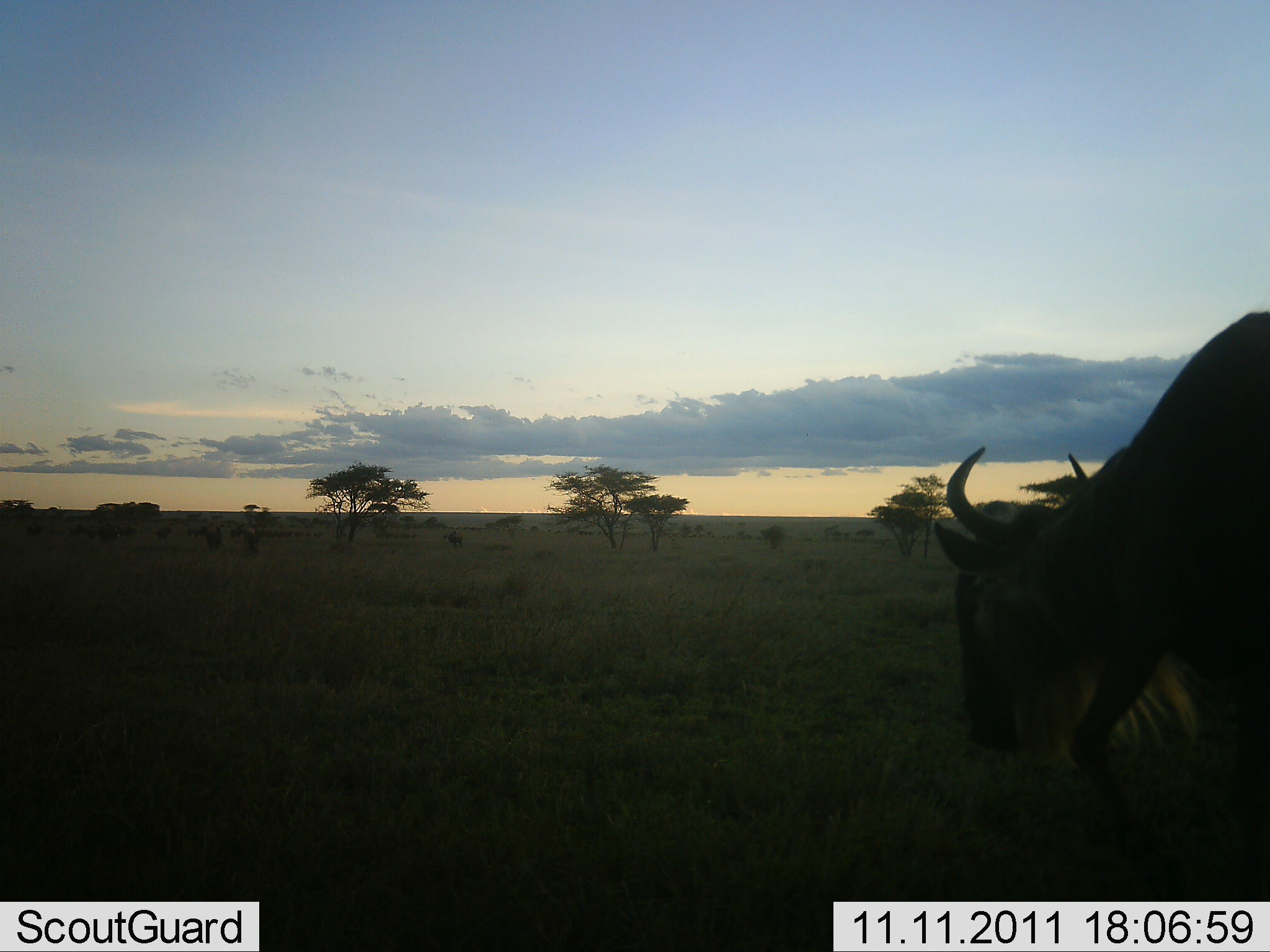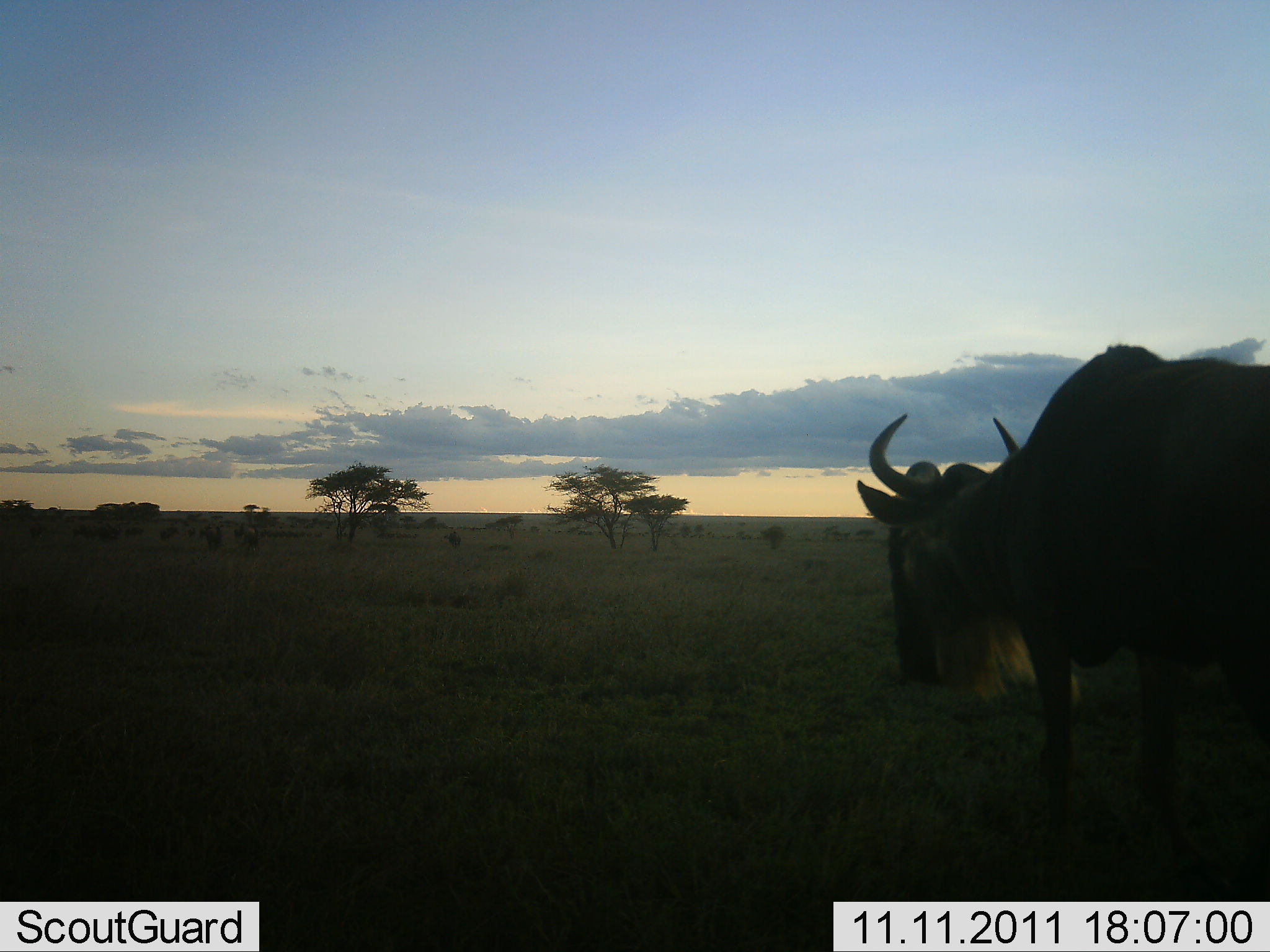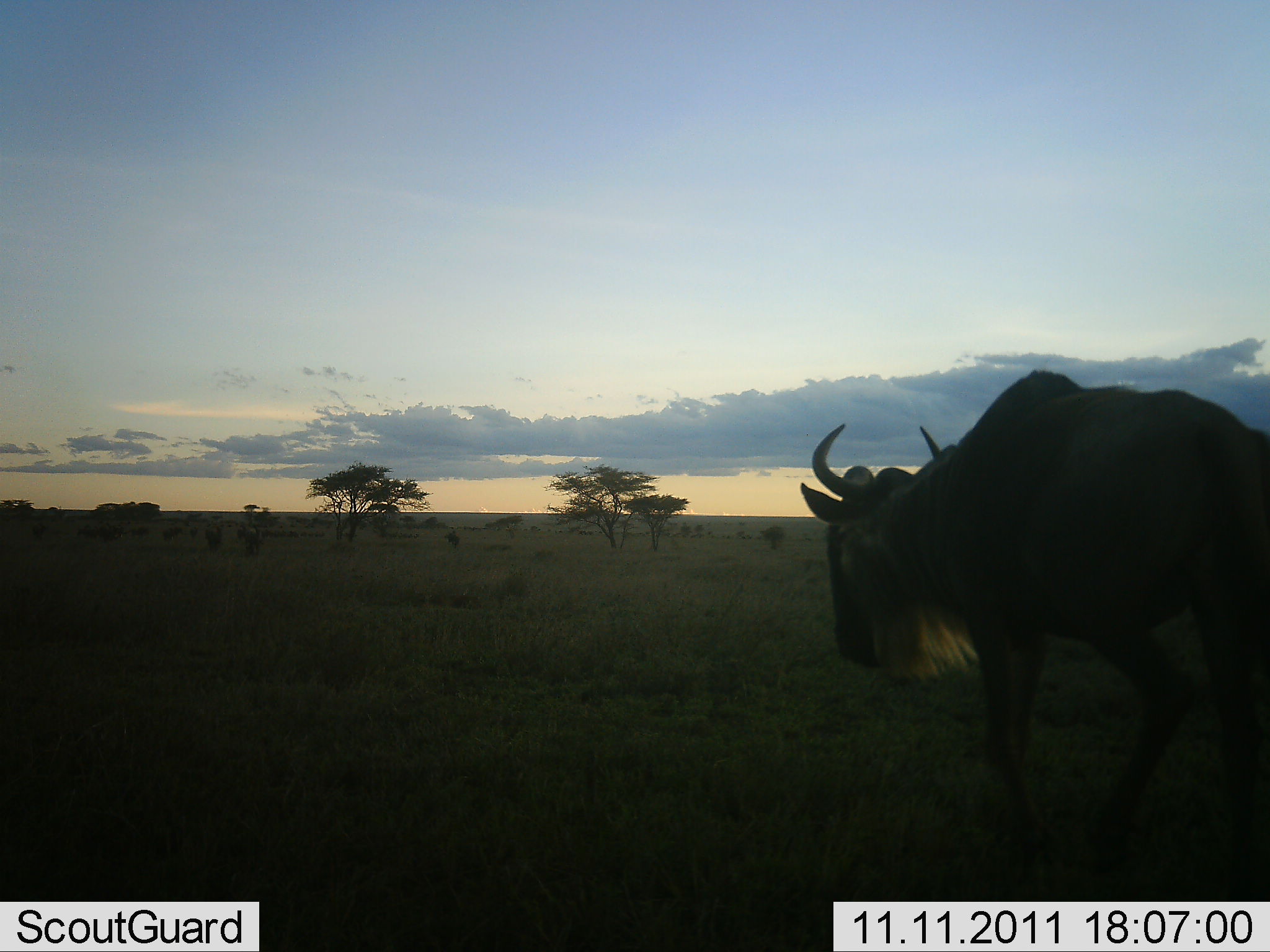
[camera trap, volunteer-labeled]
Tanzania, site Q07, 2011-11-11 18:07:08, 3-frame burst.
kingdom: Animalia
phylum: Chordata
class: Mammalia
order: Artiodactyla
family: Bovidae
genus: Connochaetes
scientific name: Connochaetes taurinus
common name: blue wildebeest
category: wildebeest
Wildebeest (blue wildebeest) (Connochaetes taurinus), count 1. Behavior (volunteer vote fractions): standing 0%, resting 8%, moving 85%, interacting 0%. Young present (vote fraction): 0%. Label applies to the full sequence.